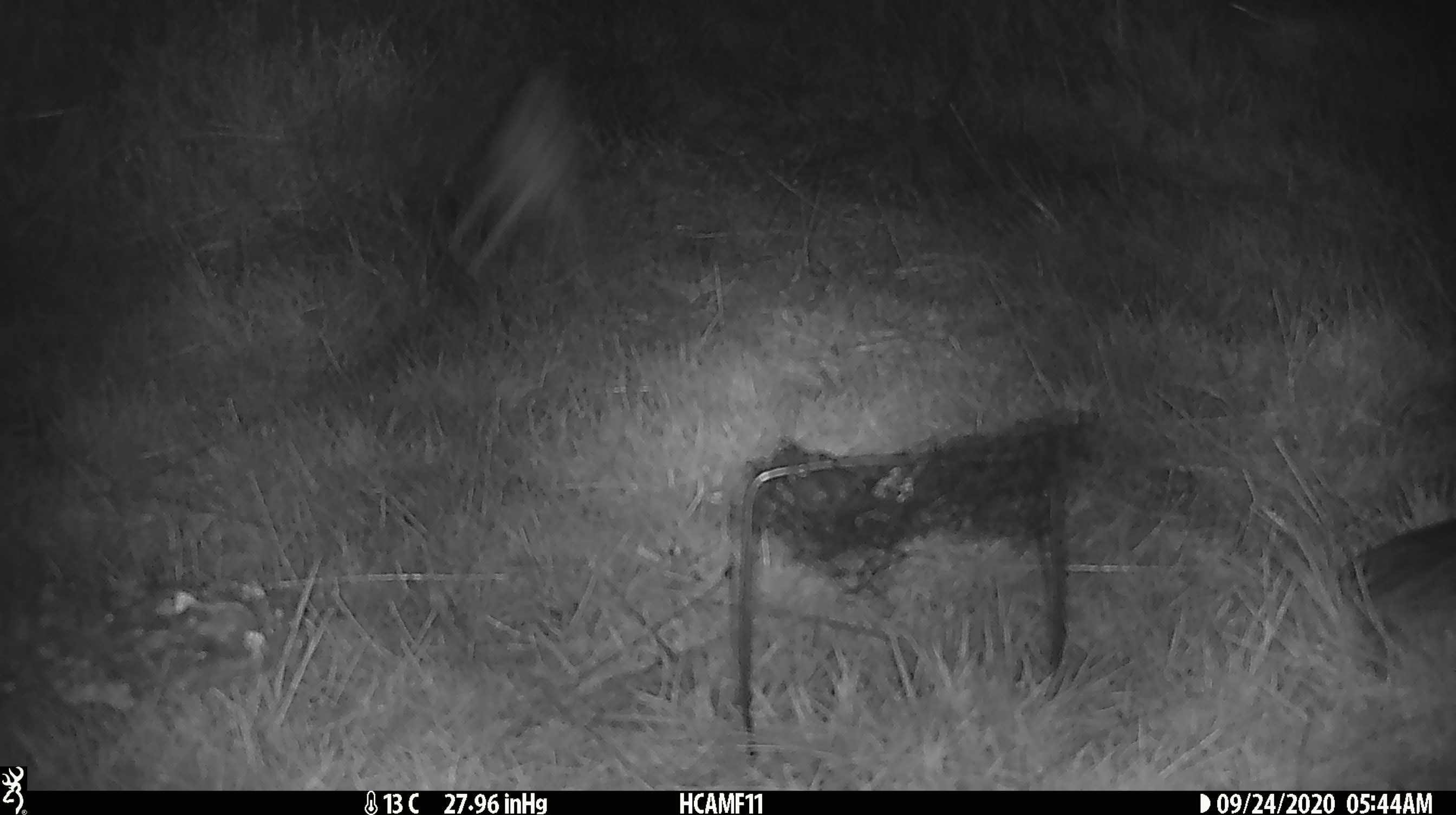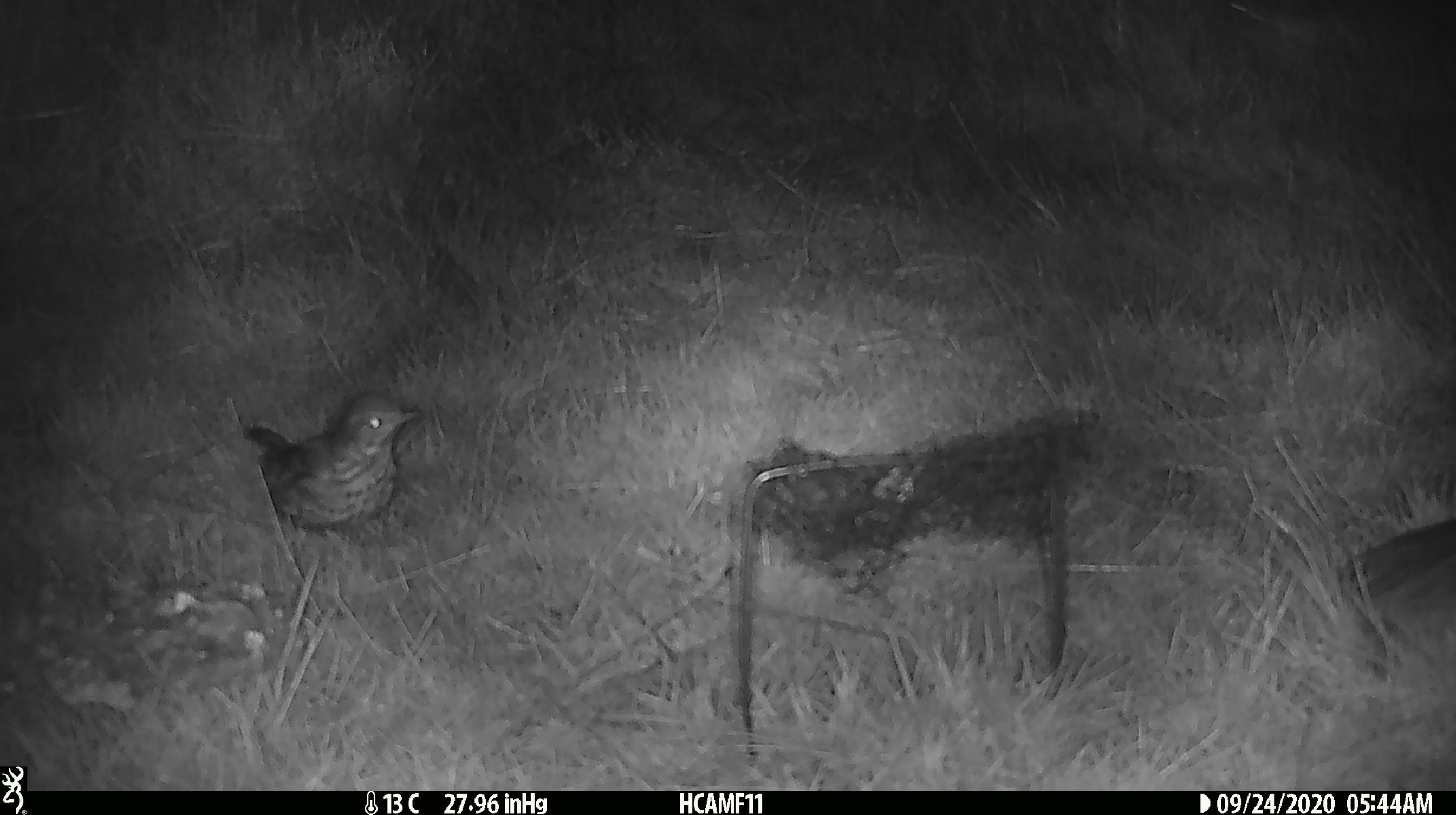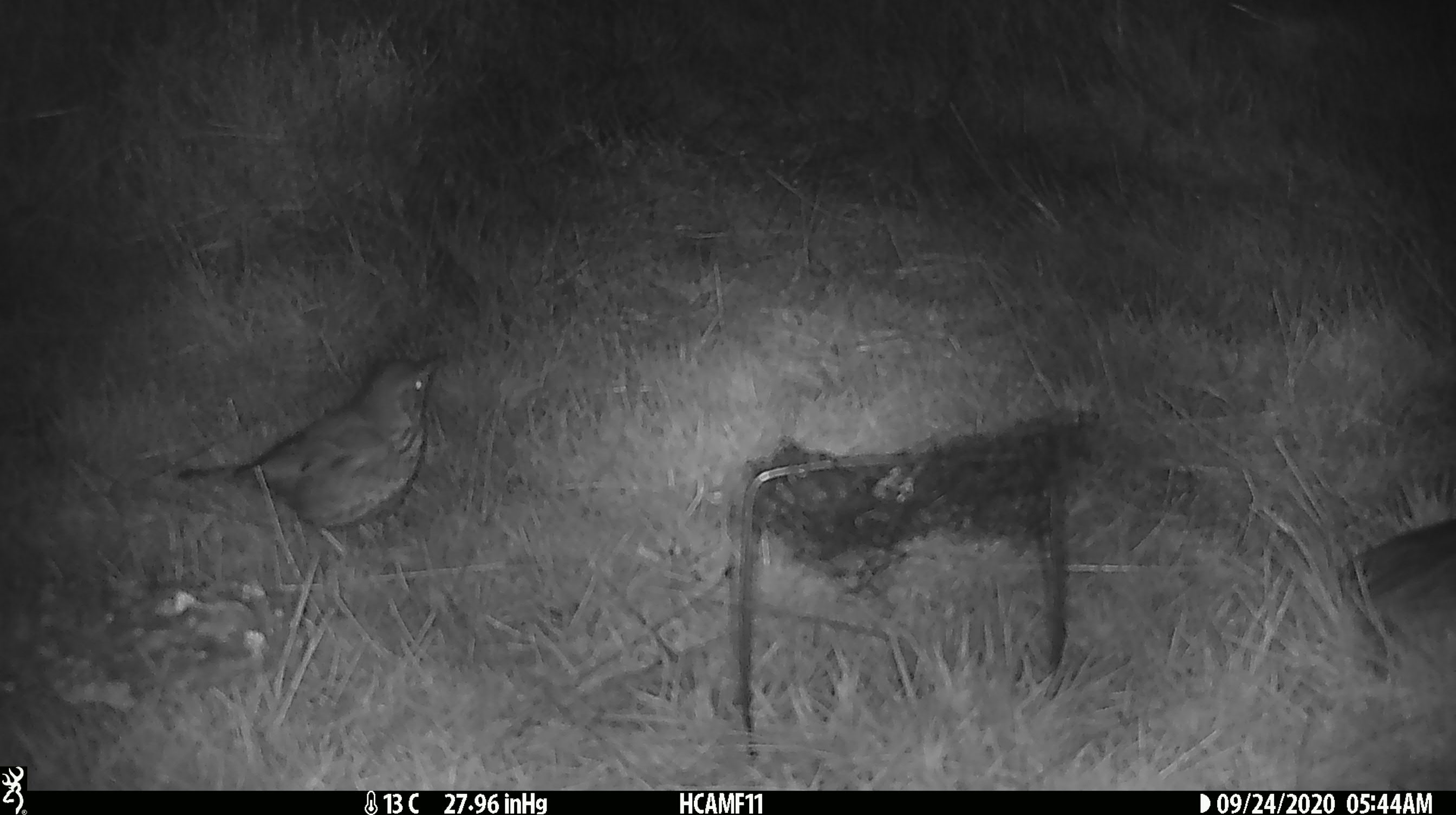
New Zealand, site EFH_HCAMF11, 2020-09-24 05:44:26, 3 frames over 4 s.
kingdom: Animalia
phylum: Chordata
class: Aves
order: Passeriformes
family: Turdidae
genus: Turdus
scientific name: Turdus philomelos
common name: song thrush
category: thrush